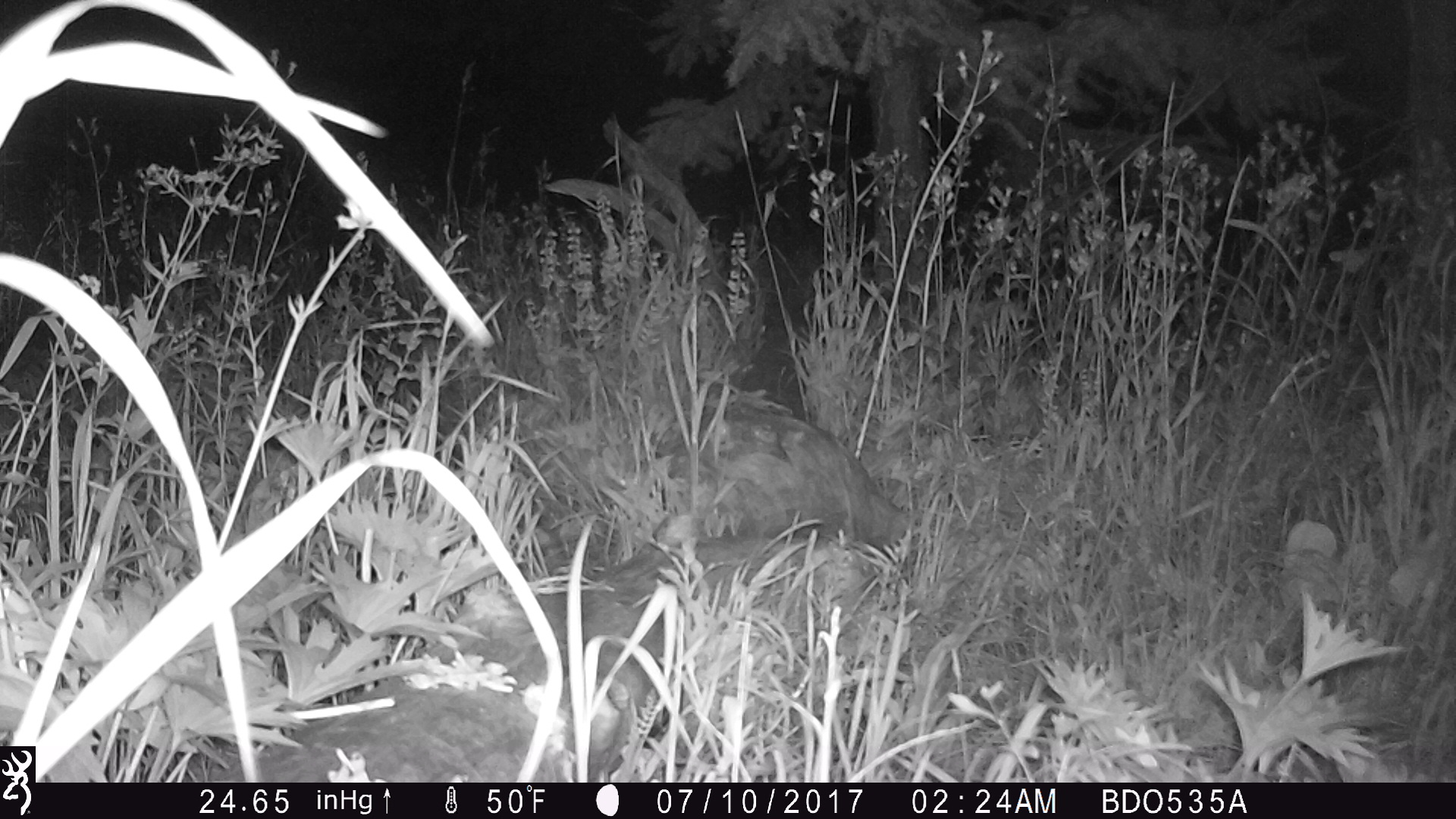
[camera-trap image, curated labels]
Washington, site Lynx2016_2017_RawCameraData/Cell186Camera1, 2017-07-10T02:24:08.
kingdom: Animalia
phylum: Chordata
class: Mammalia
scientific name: Mammalia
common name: small mammal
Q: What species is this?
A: Small mammal (Mammalia).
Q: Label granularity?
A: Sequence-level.